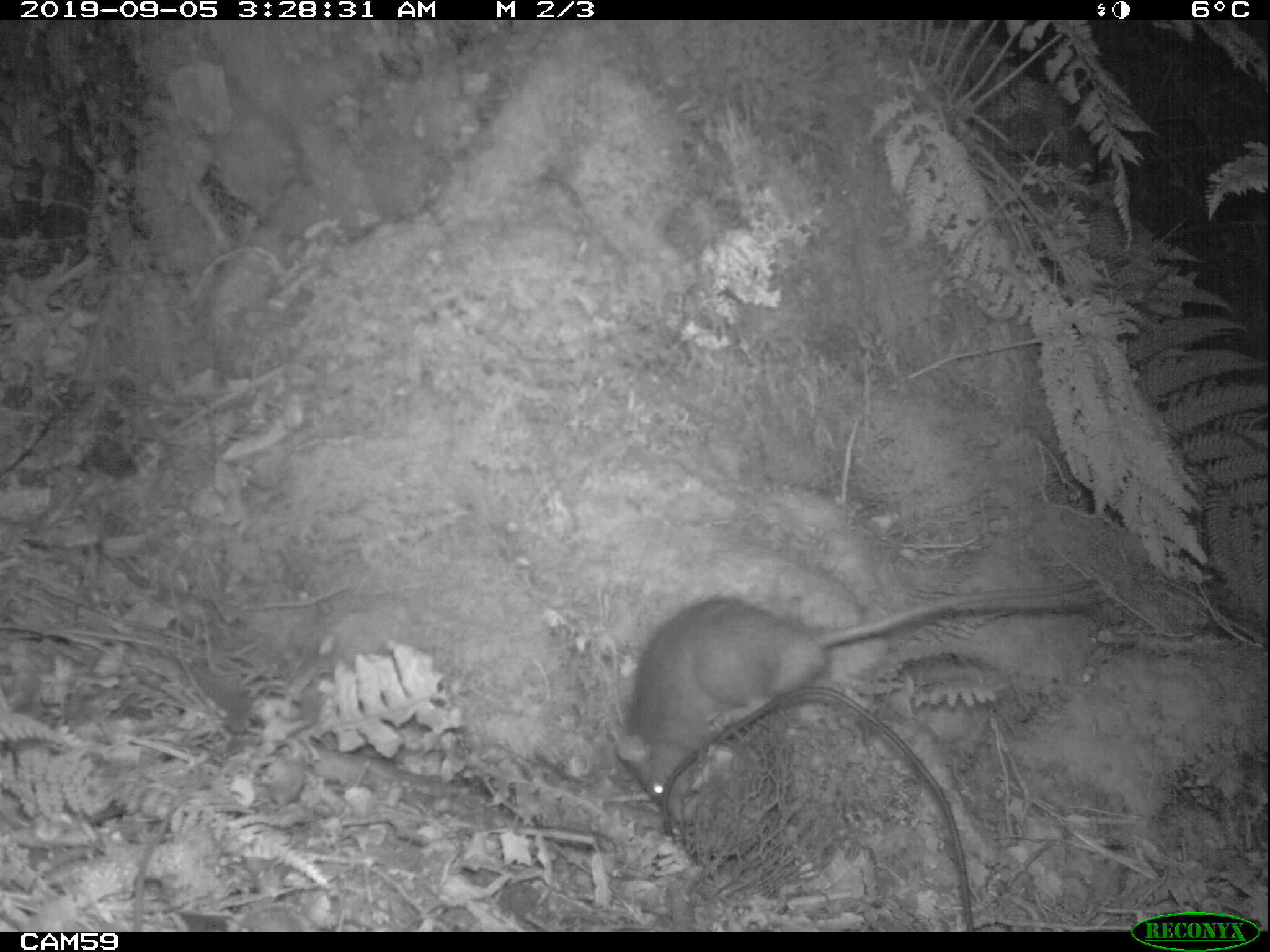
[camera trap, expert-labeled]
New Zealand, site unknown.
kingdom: Animalia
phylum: Chordata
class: Mammalia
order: Rodentia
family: Muridae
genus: Rattus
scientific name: Rattus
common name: rat